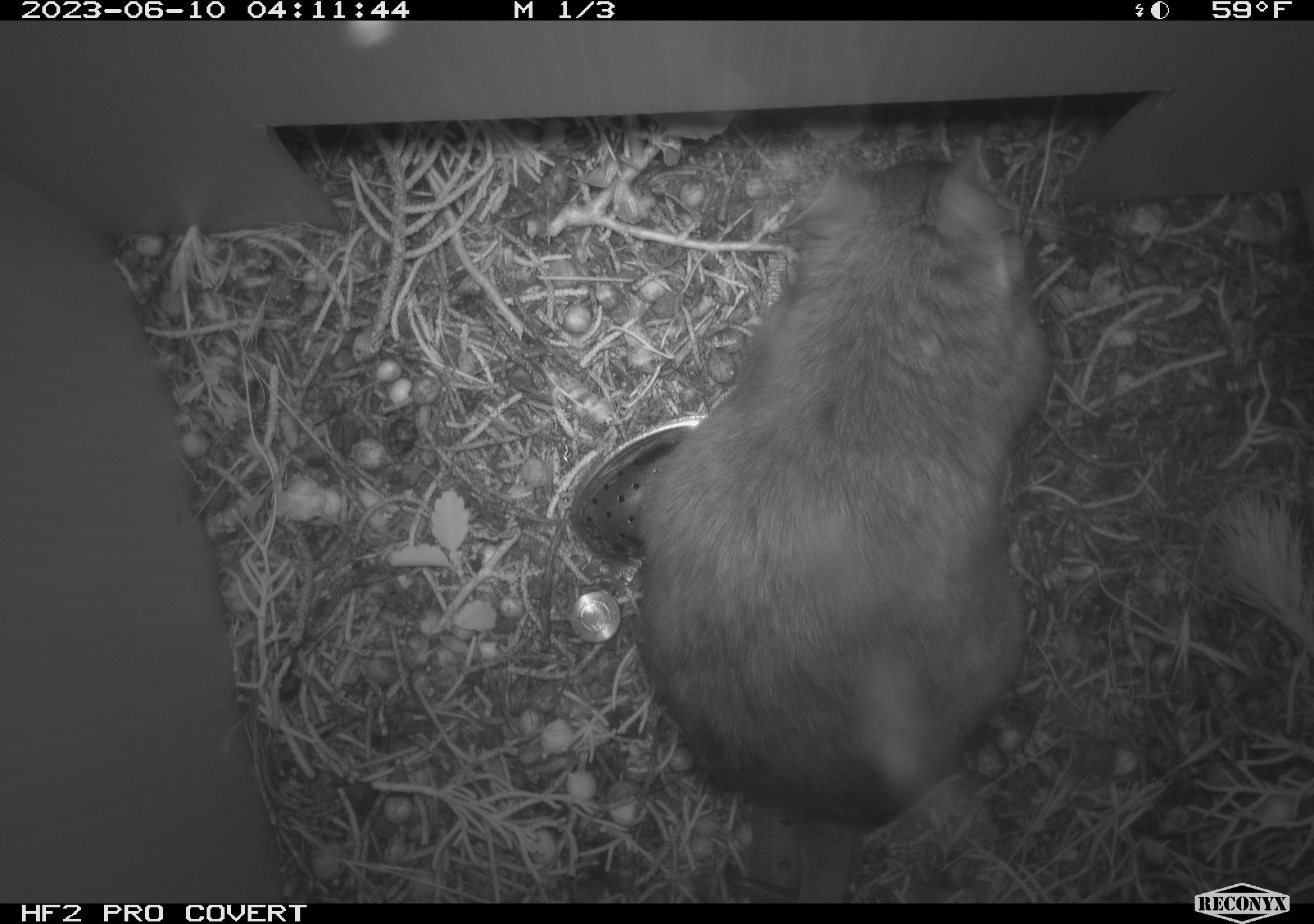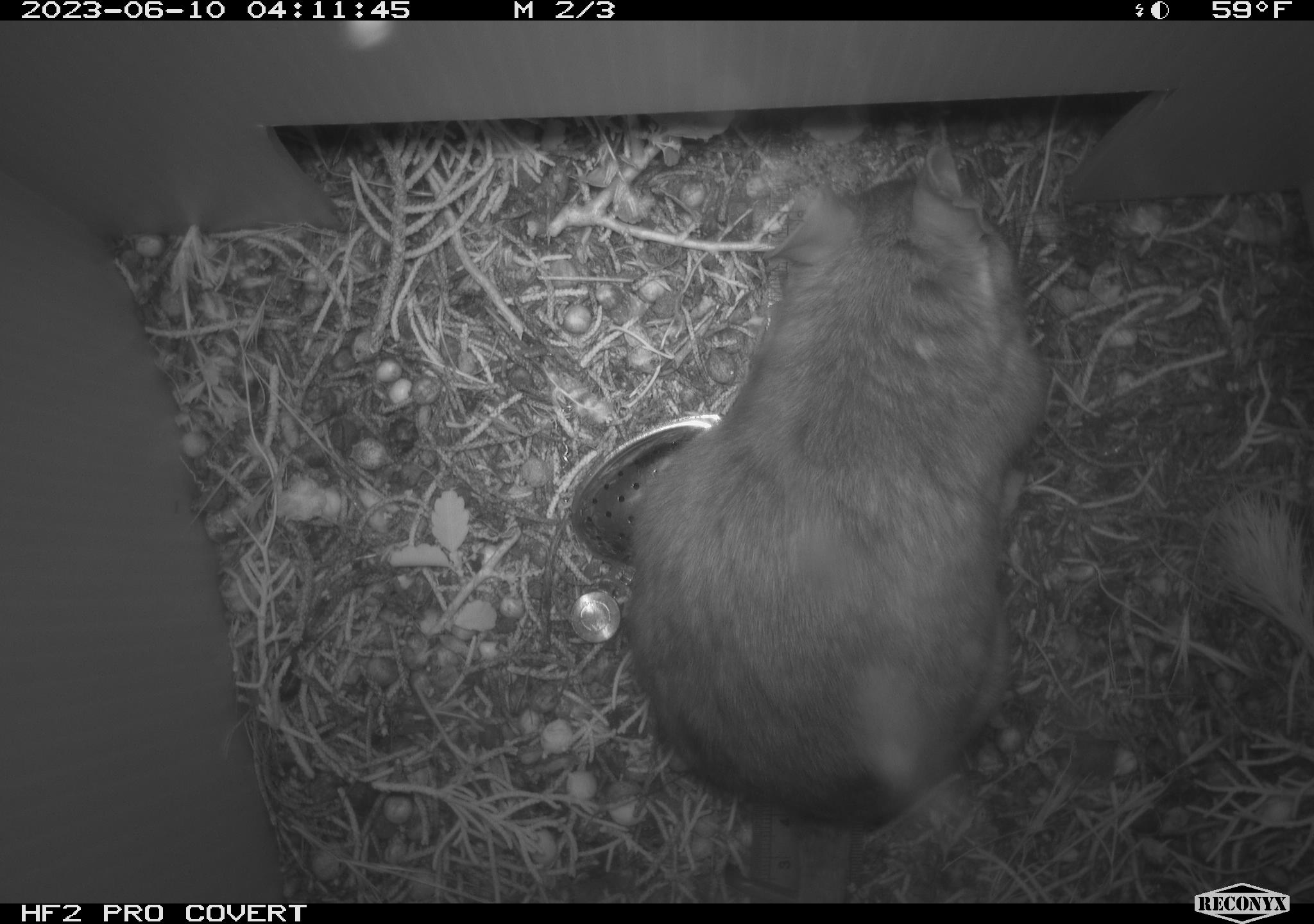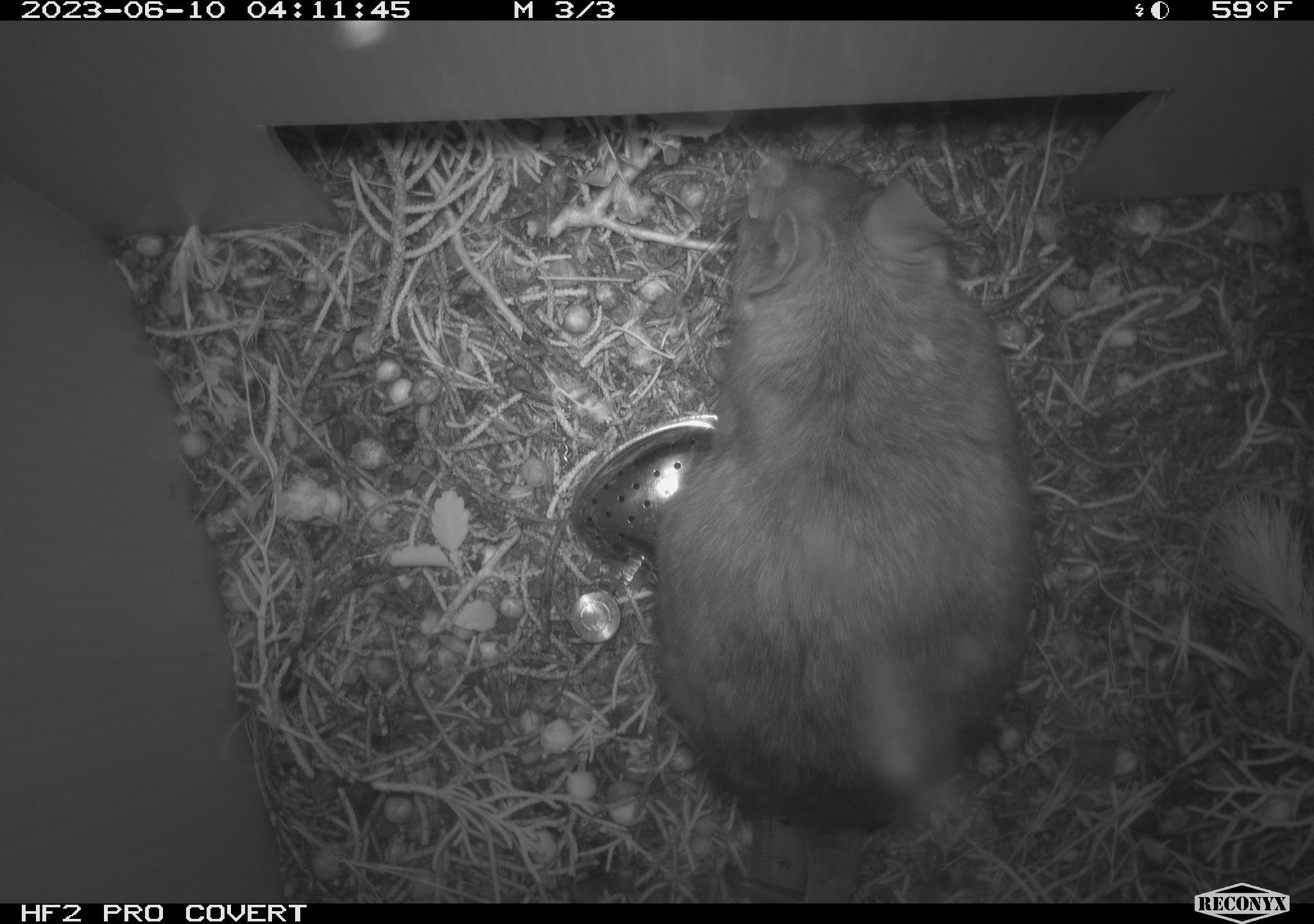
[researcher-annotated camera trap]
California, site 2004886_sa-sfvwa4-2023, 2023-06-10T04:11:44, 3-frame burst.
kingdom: Animalia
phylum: Chordata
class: Mammalia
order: Rodentia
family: Cricetidae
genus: Neotoma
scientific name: Neotoma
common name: pack rat or woodrat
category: neotoma species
Neotoma species (pack rat or woodrat) (Neotoma).